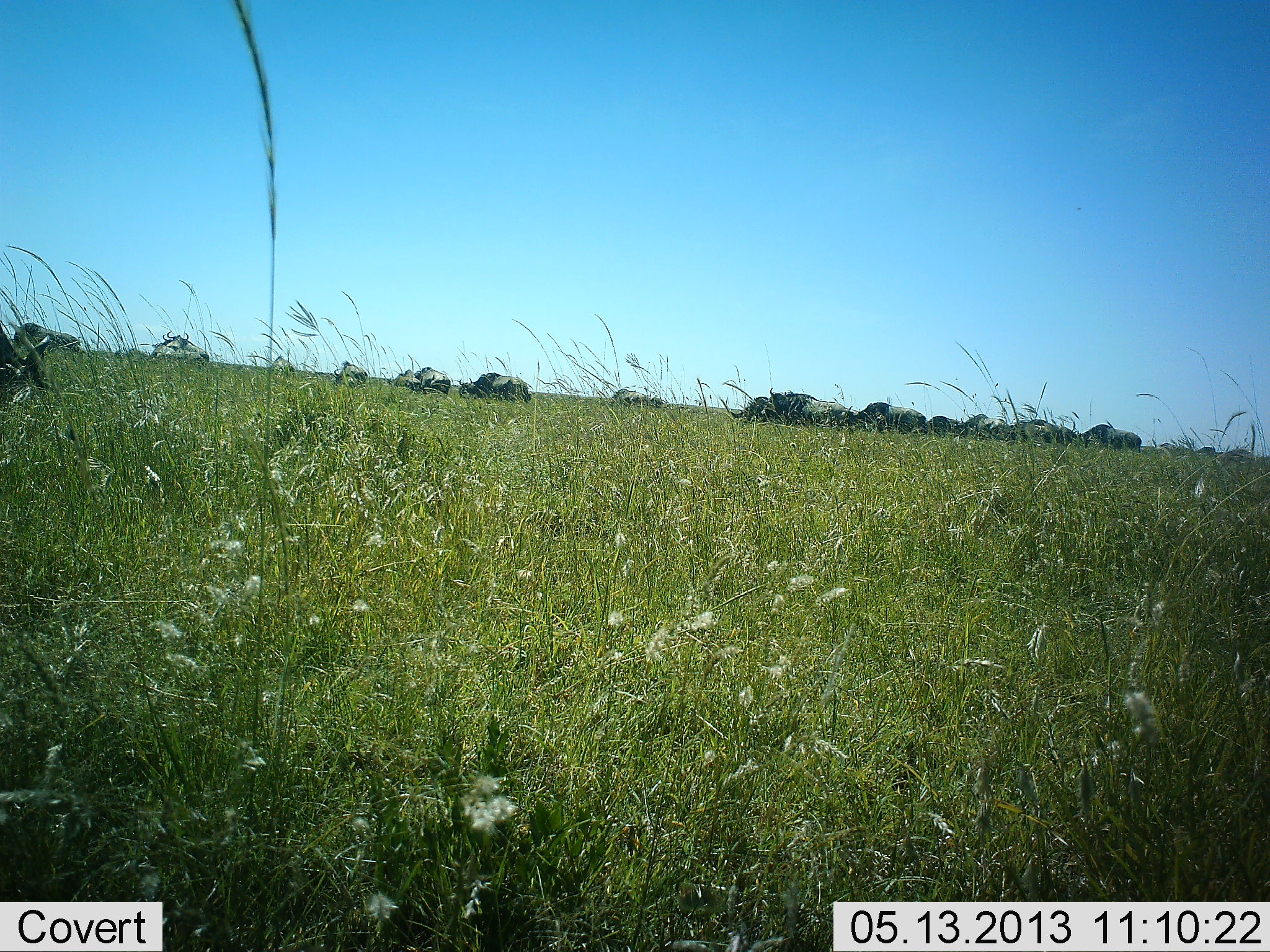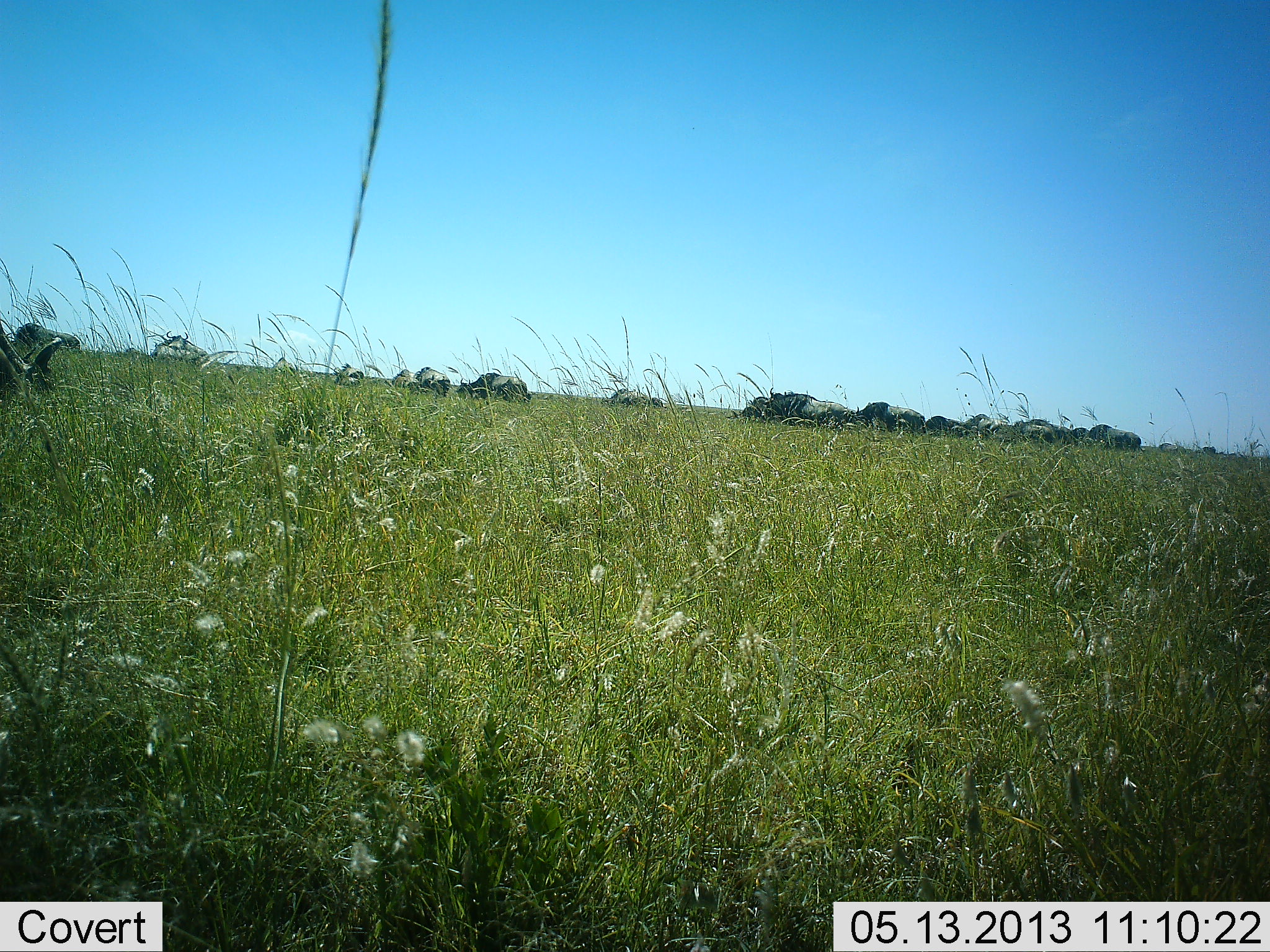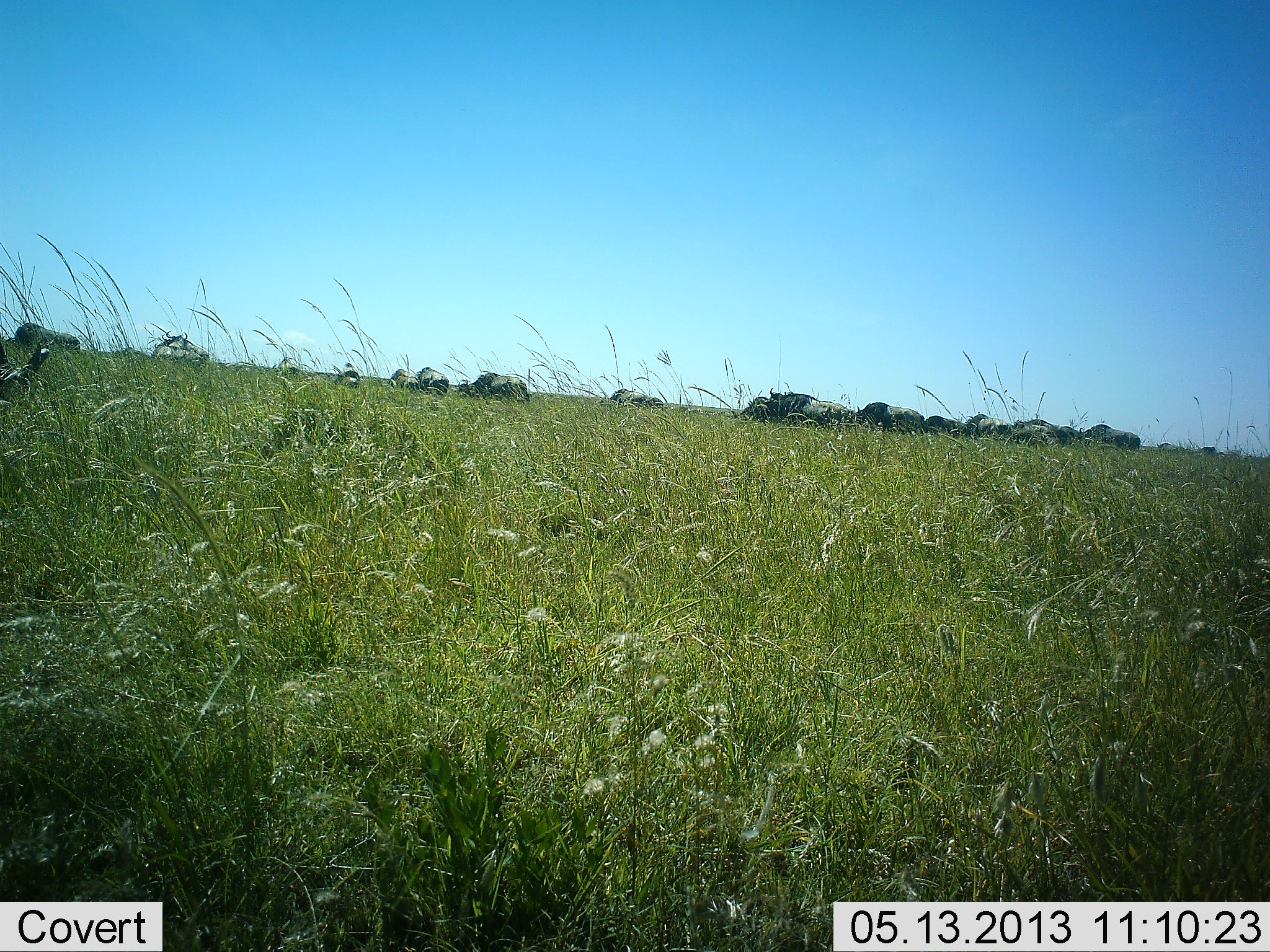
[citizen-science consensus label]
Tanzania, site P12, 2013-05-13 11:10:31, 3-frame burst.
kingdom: Animalia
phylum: Chordata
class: Mammalia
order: Artiodactyla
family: Bovidae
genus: Connochaetes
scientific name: Connochaetes taurinus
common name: blue wildebeest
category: wildebeest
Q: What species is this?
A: Wildebeest (blue wildebeest) (Connochaetes taurinus).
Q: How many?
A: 11-50.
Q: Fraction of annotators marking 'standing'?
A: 40%.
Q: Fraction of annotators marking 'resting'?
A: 13%.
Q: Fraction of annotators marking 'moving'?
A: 13%.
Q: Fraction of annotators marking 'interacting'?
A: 13%.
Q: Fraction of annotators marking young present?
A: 7%.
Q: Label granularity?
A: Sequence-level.